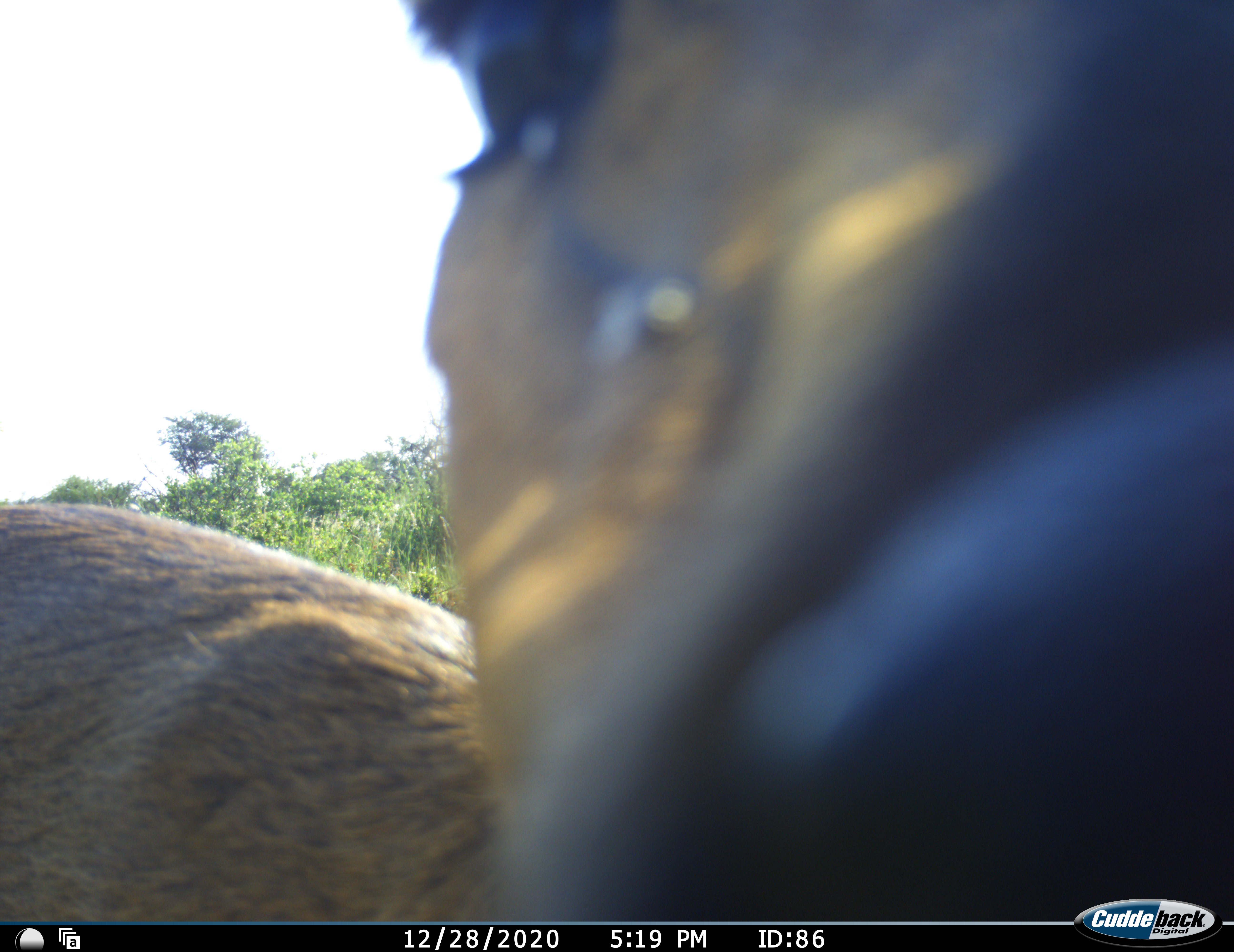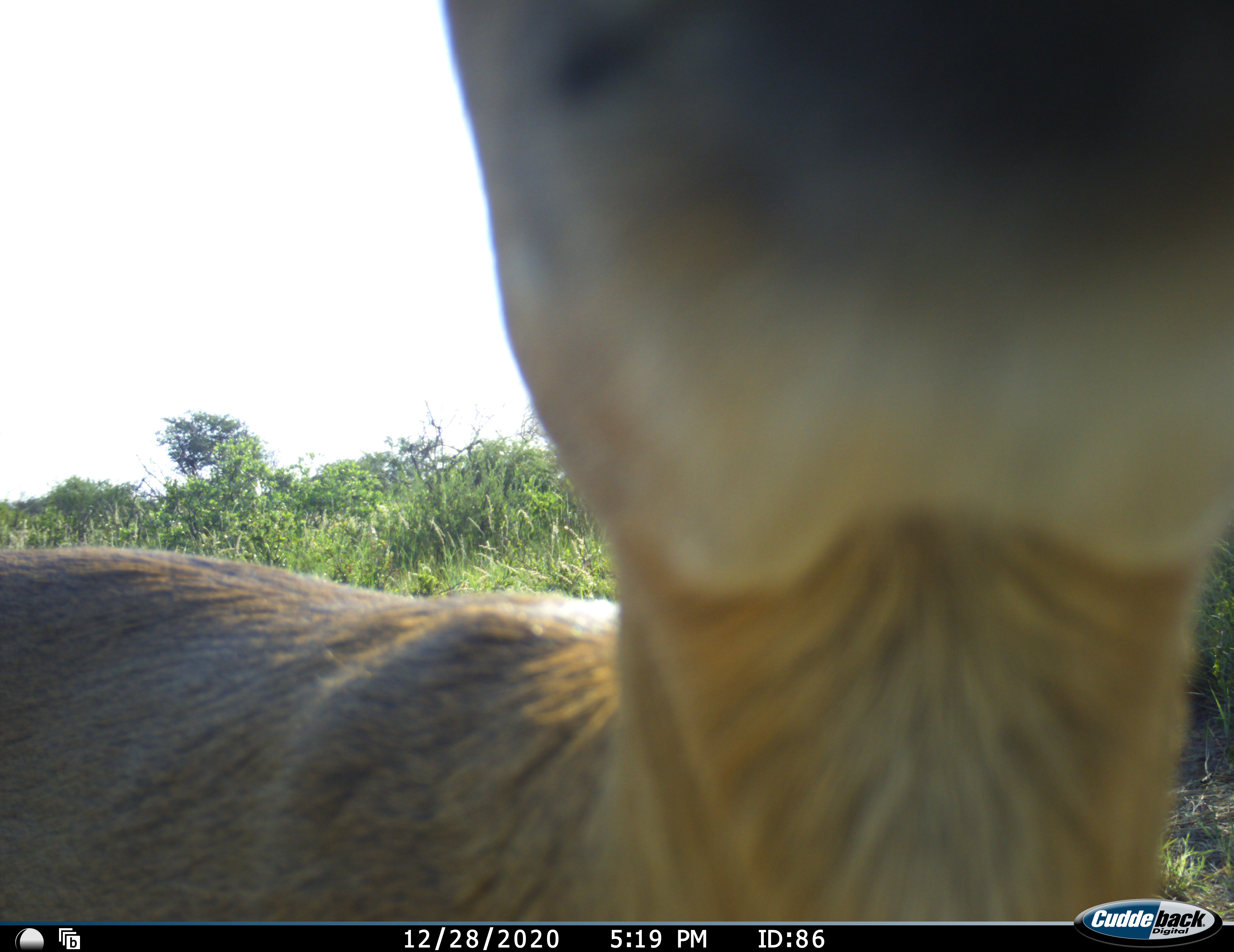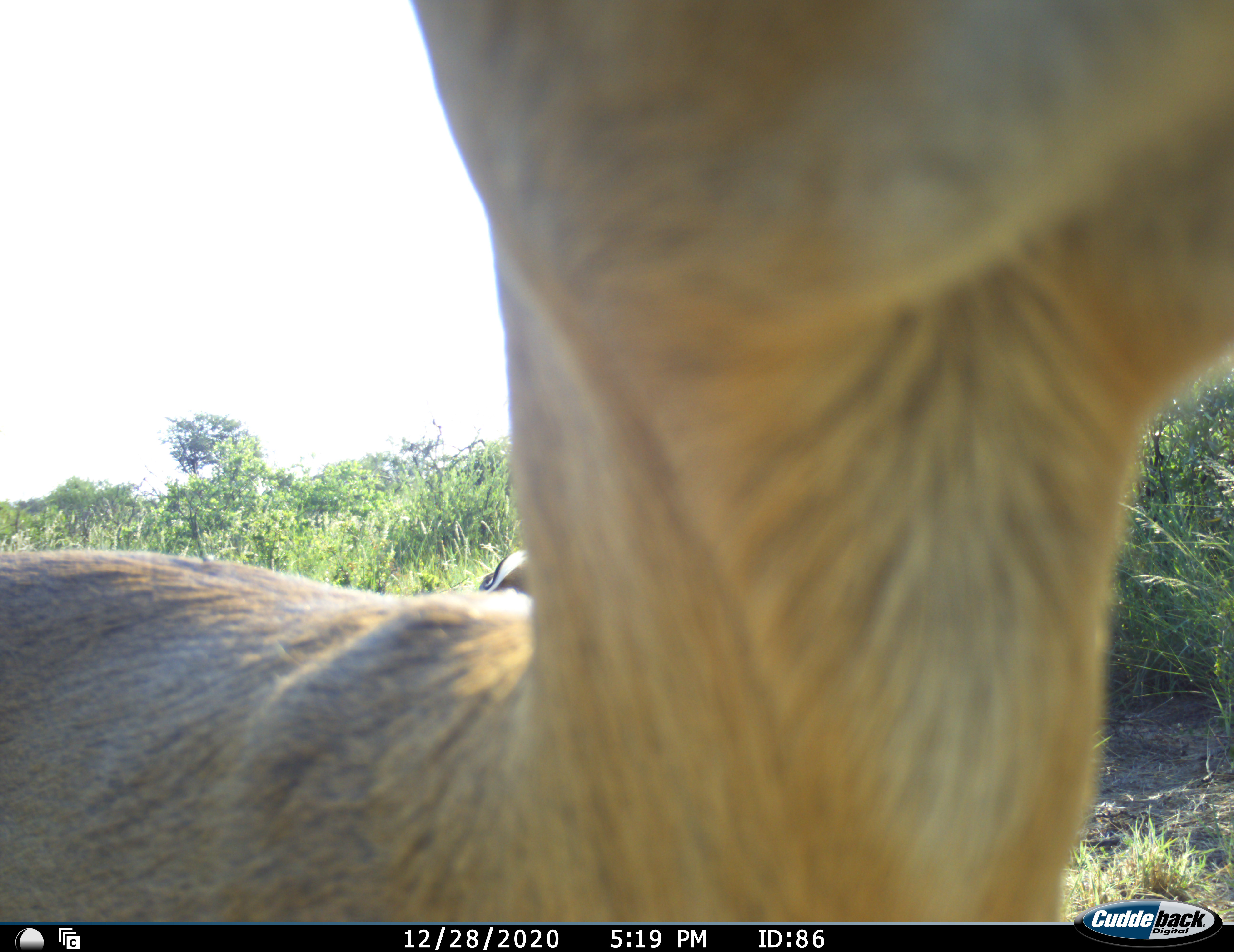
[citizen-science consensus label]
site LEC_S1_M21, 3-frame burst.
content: unidentified animal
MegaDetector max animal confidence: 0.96